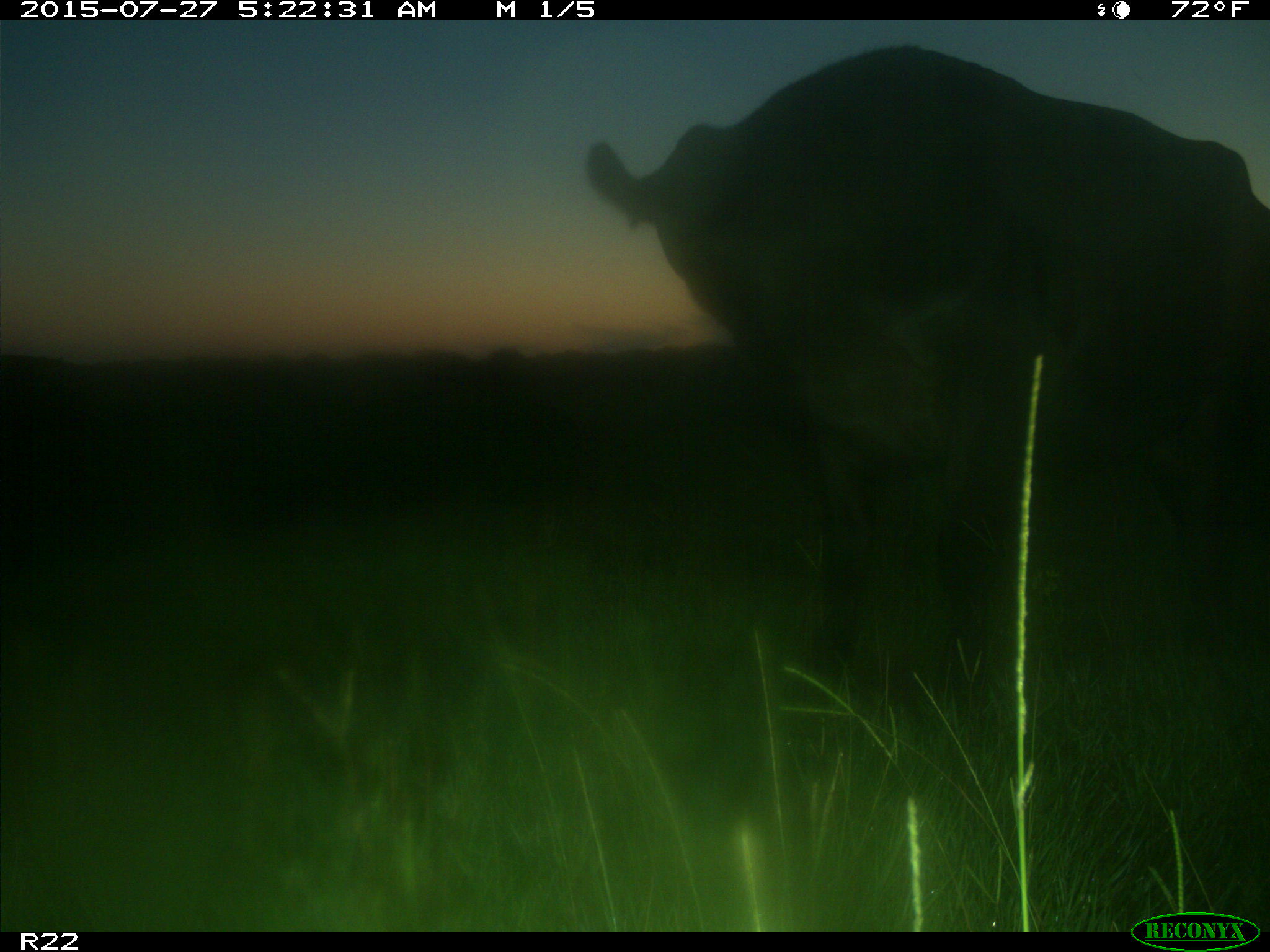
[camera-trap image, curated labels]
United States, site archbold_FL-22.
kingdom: Animalia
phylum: Chordata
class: Mammalia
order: Artiodactyla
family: Bovidae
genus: Bos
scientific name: Bos taurus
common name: domestic cow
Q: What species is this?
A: Bos taurus (domestic cow).